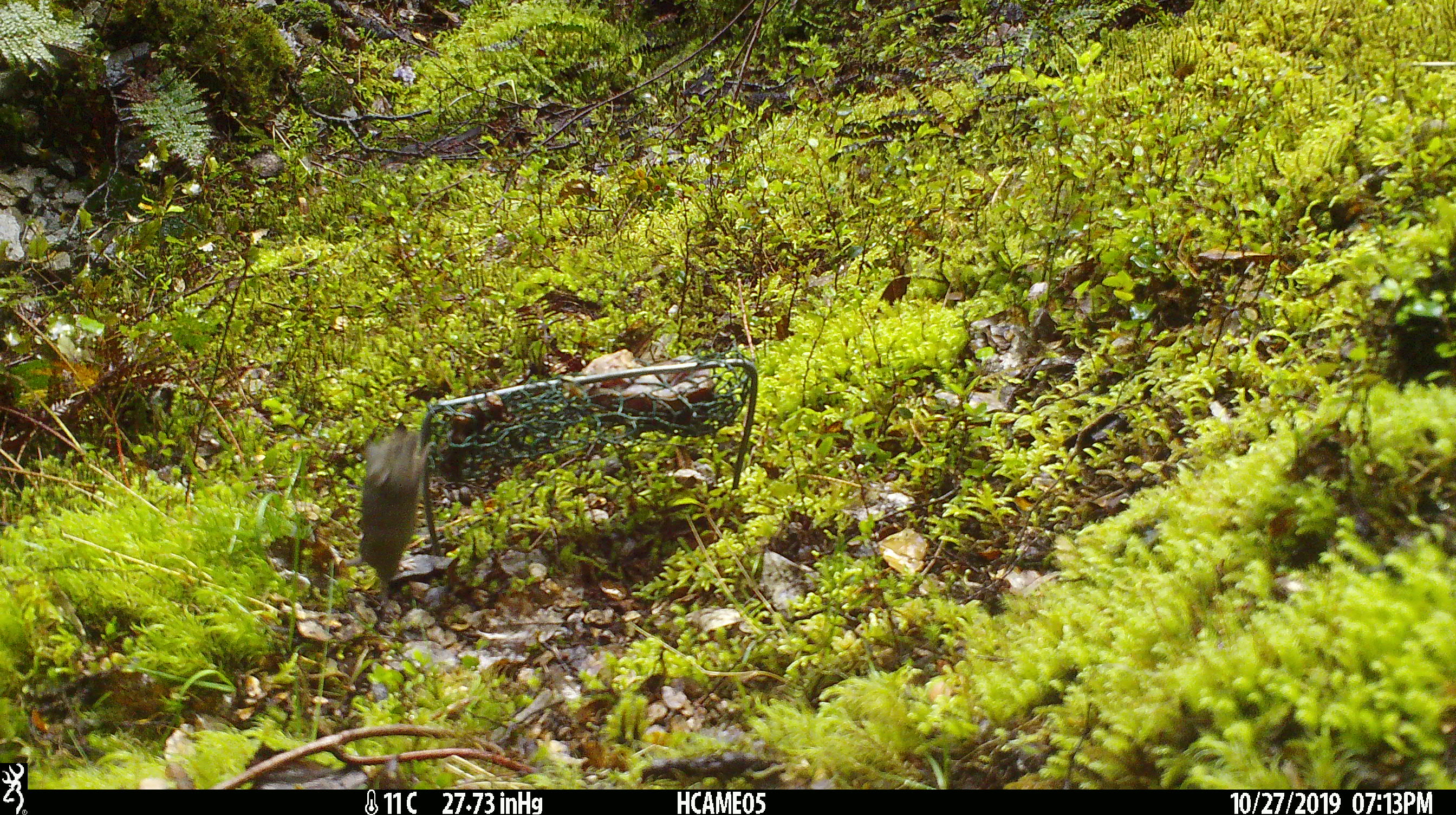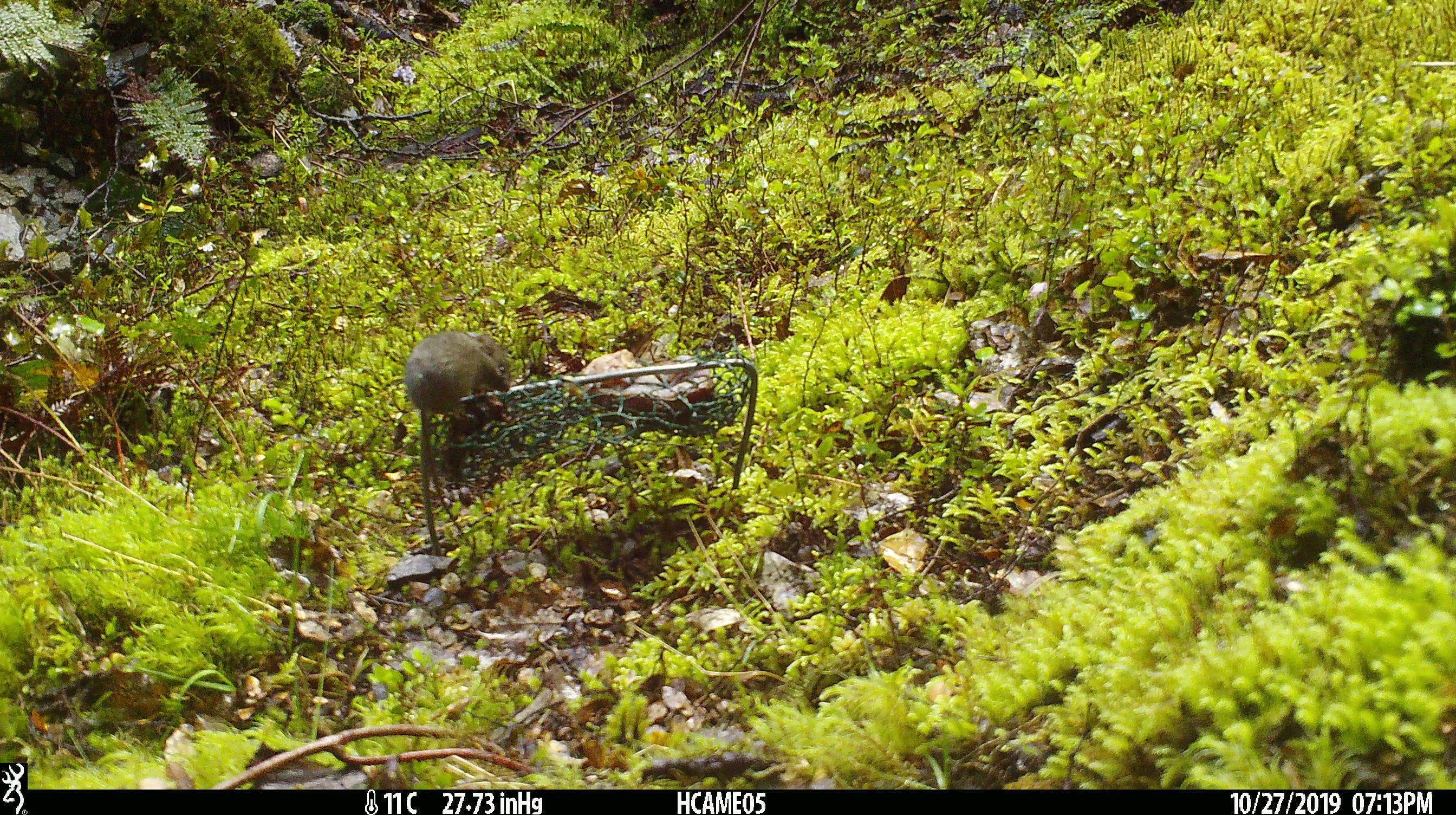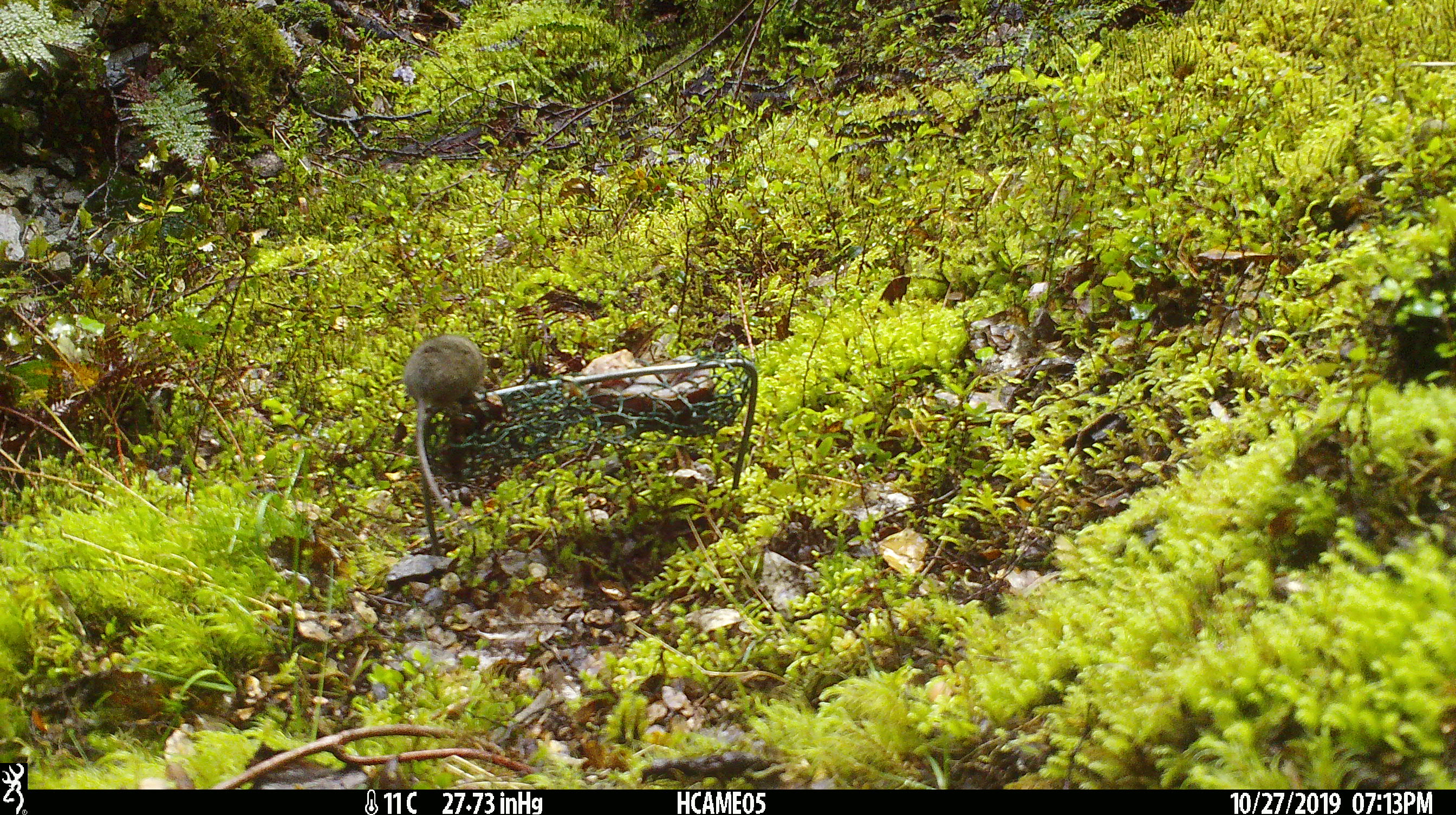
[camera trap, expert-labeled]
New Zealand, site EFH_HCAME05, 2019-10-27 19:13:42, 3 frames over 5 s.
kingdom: Animalia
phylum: Chordata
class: Mammalia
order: Rodentia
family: Muridae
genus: Mus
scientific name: Mus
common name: mouse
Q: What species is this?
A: Mouse (Mus).